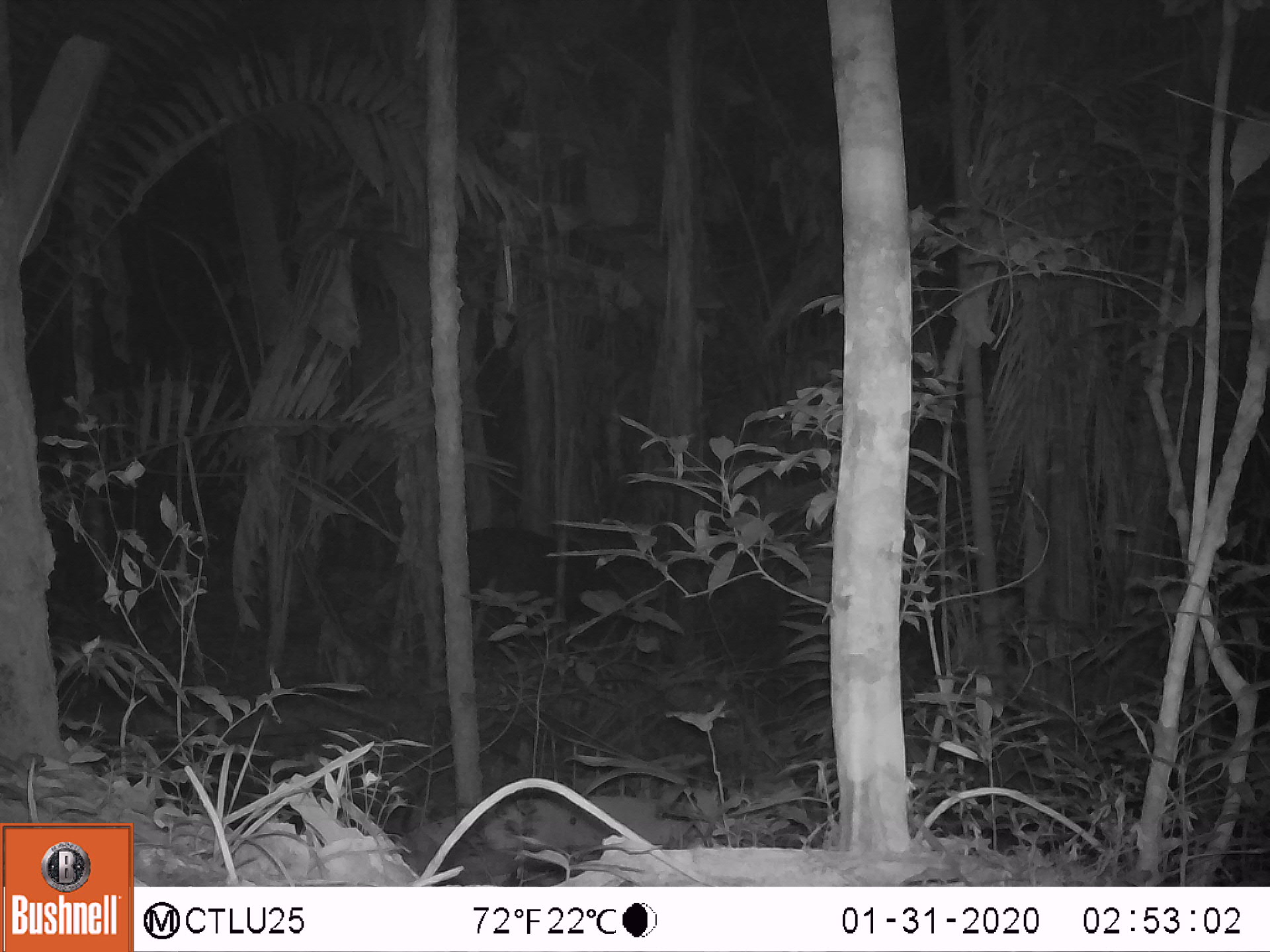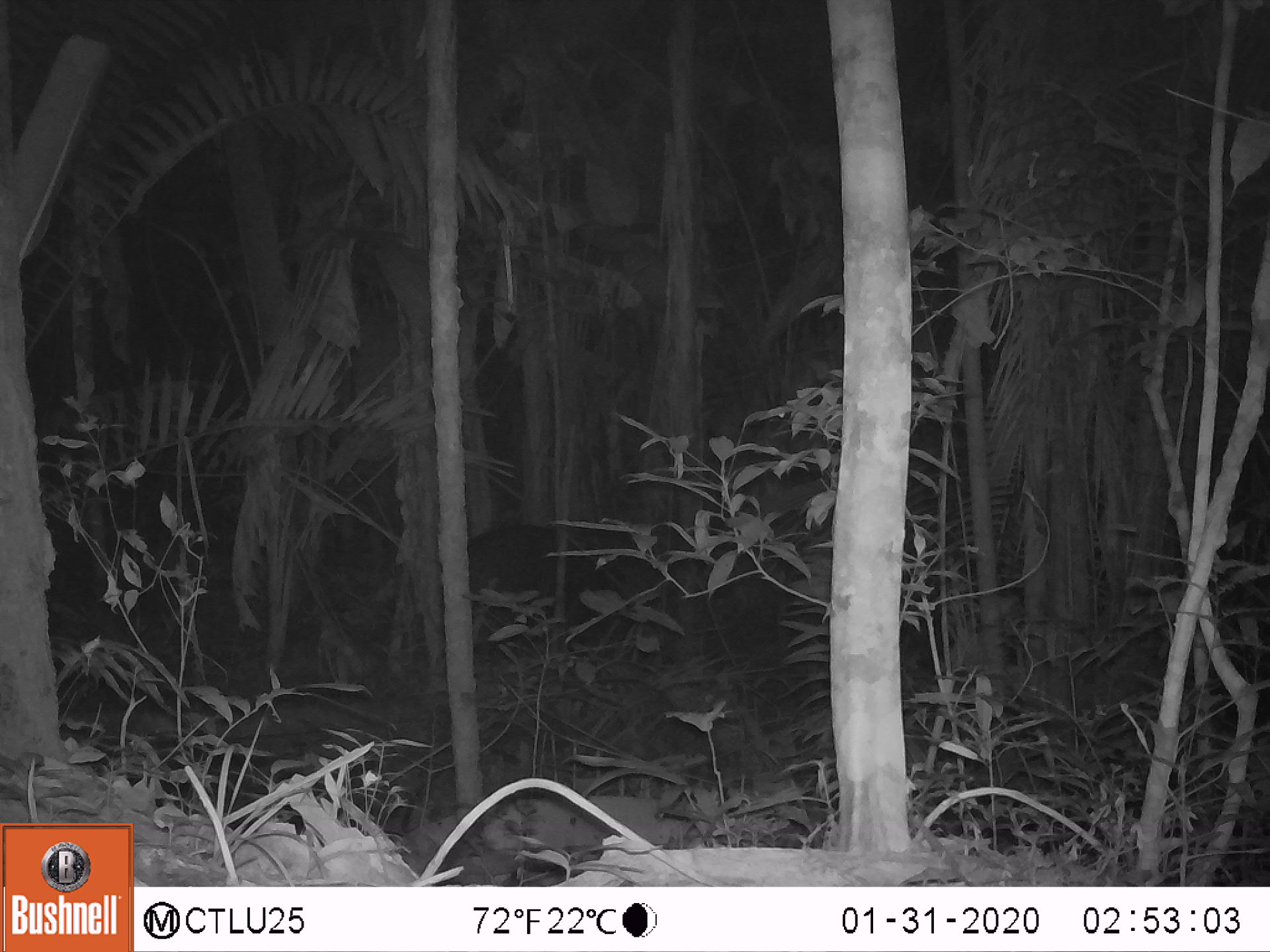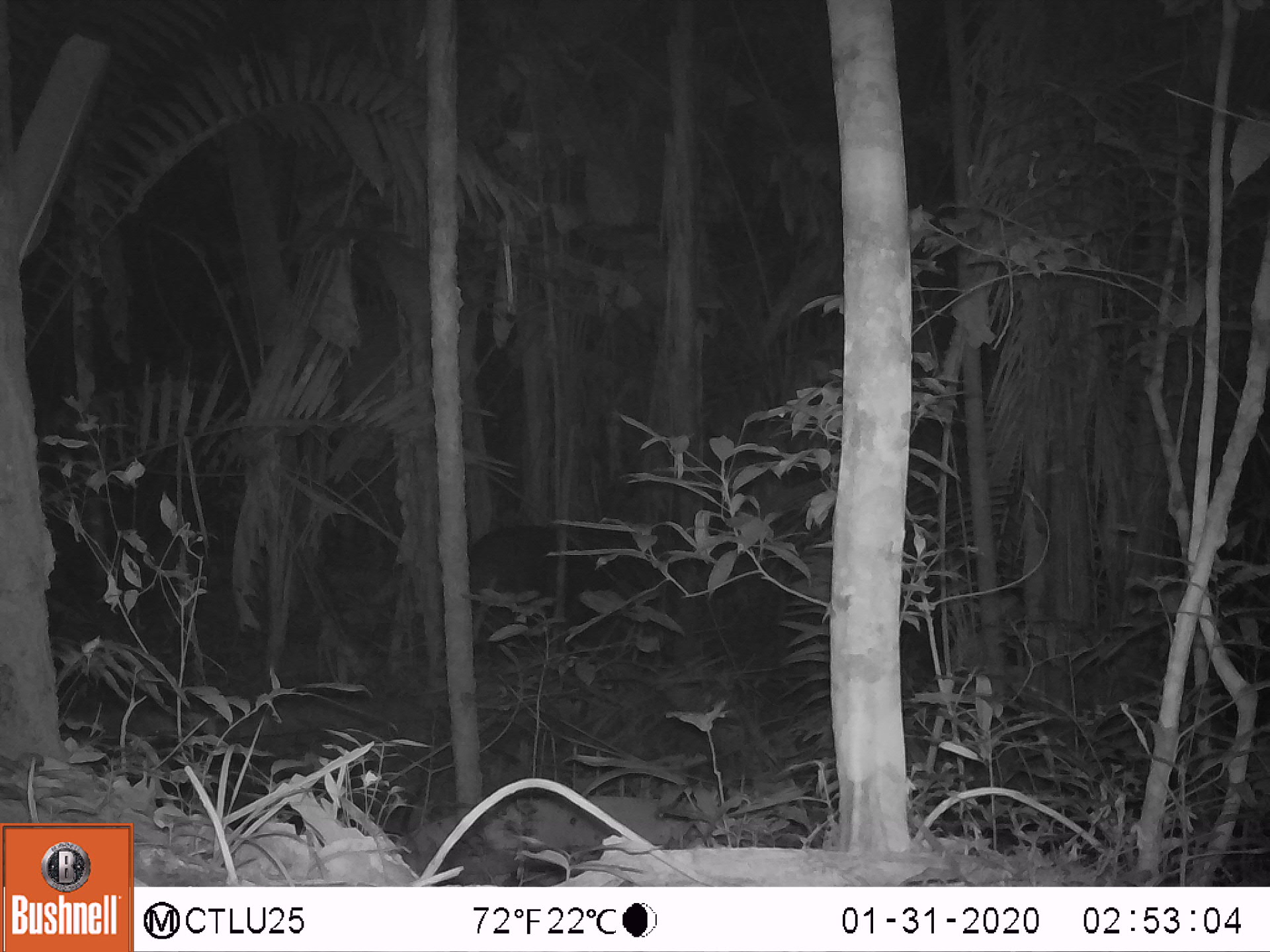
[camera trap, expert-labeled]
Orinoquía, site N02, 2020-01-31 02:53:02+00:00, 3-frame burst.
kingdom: Animalia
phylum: Chordata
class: Mammalia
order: Perissodactyla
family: Tapiridae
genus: Tapirus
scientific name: Tapirus terrestris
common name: lowland tapir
Lowland tapir (Tapirus terrestris).